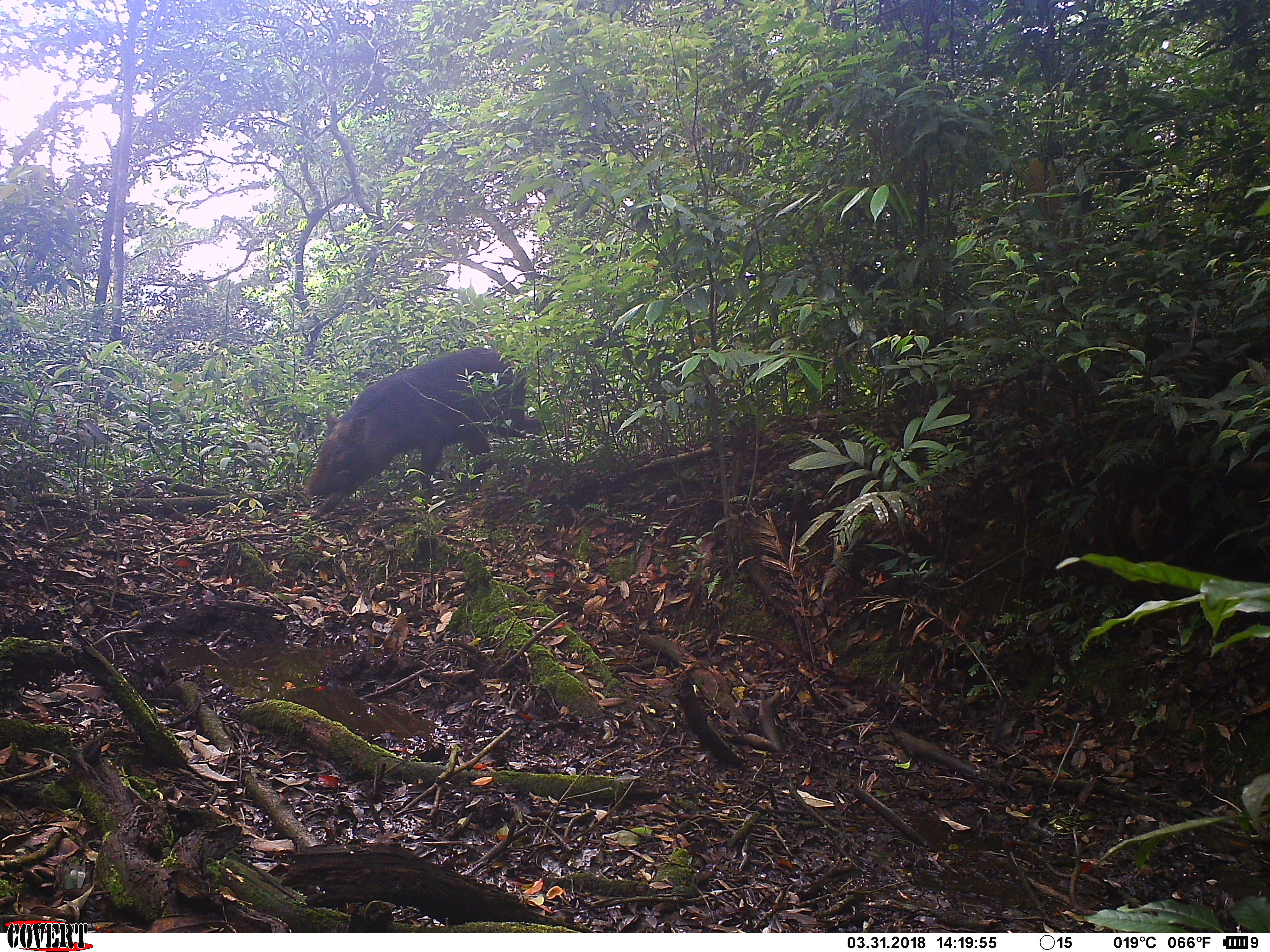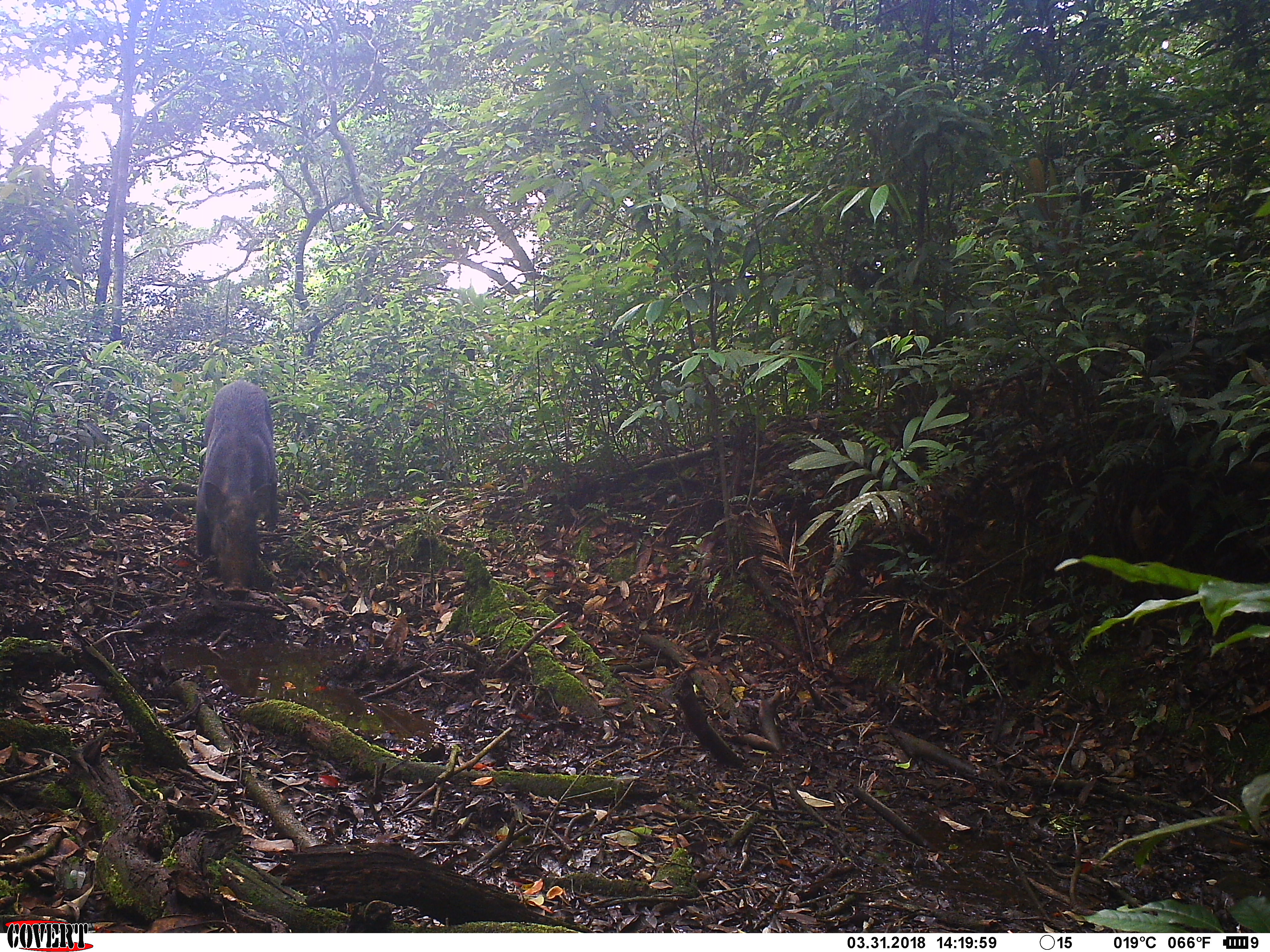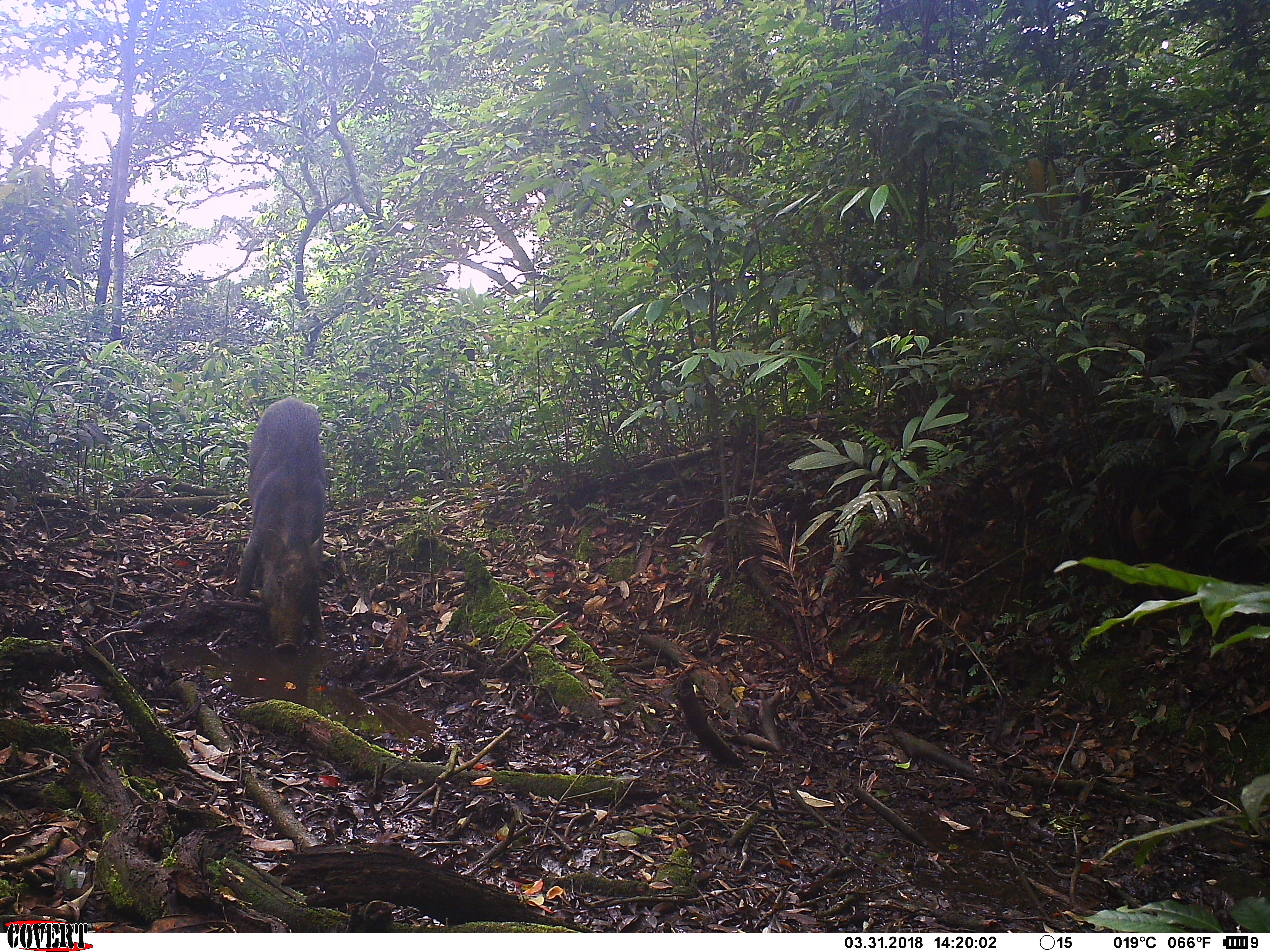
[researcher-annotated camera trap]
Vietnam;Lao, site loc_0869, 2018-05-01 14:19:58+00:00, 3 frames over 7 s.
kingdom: Animalia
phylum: Chordata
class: Mammalia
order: Artiodactyla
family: Suidae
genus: Sus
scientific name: Sus scrofa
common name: eurasian wild pig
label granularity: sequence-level